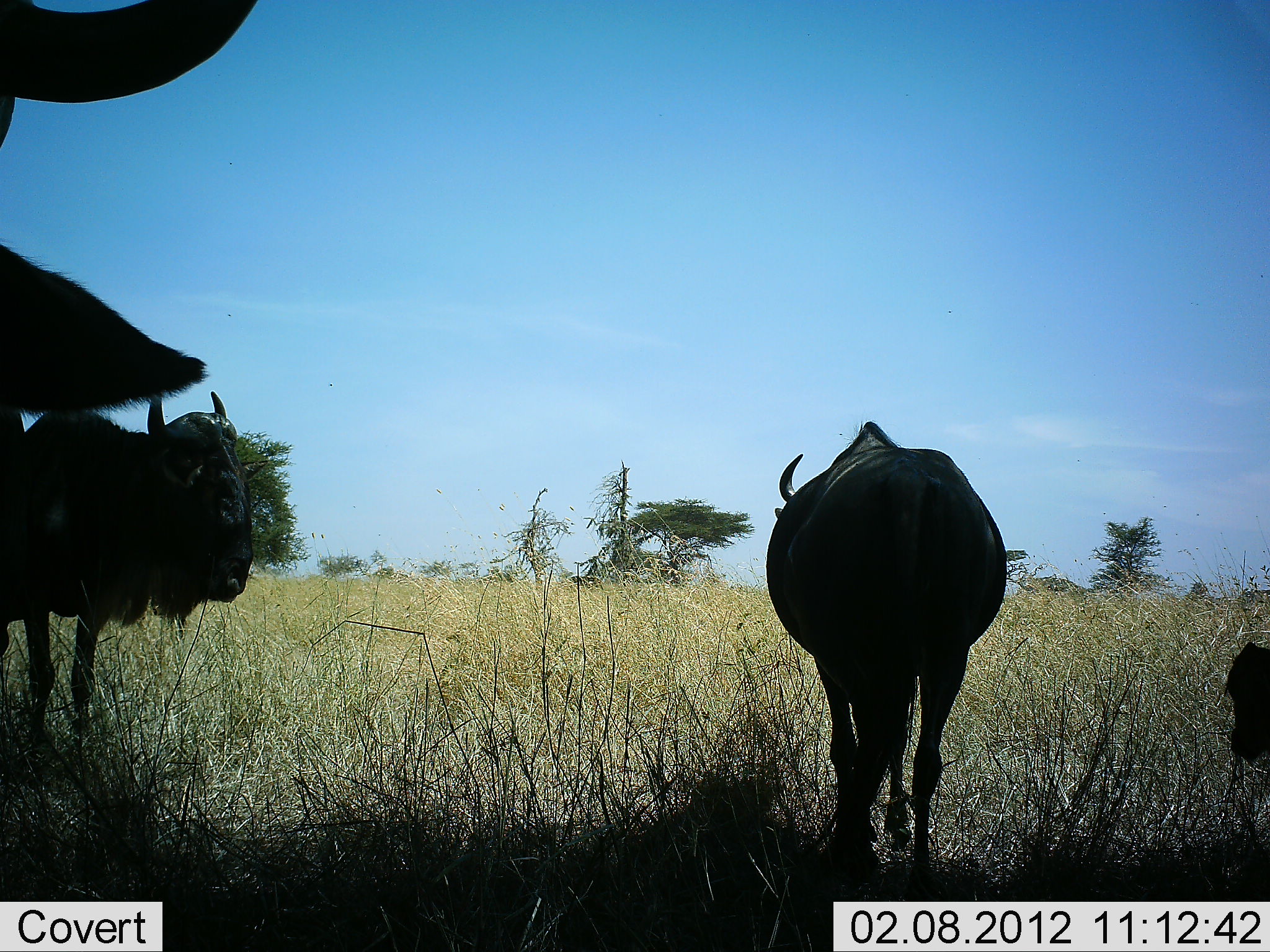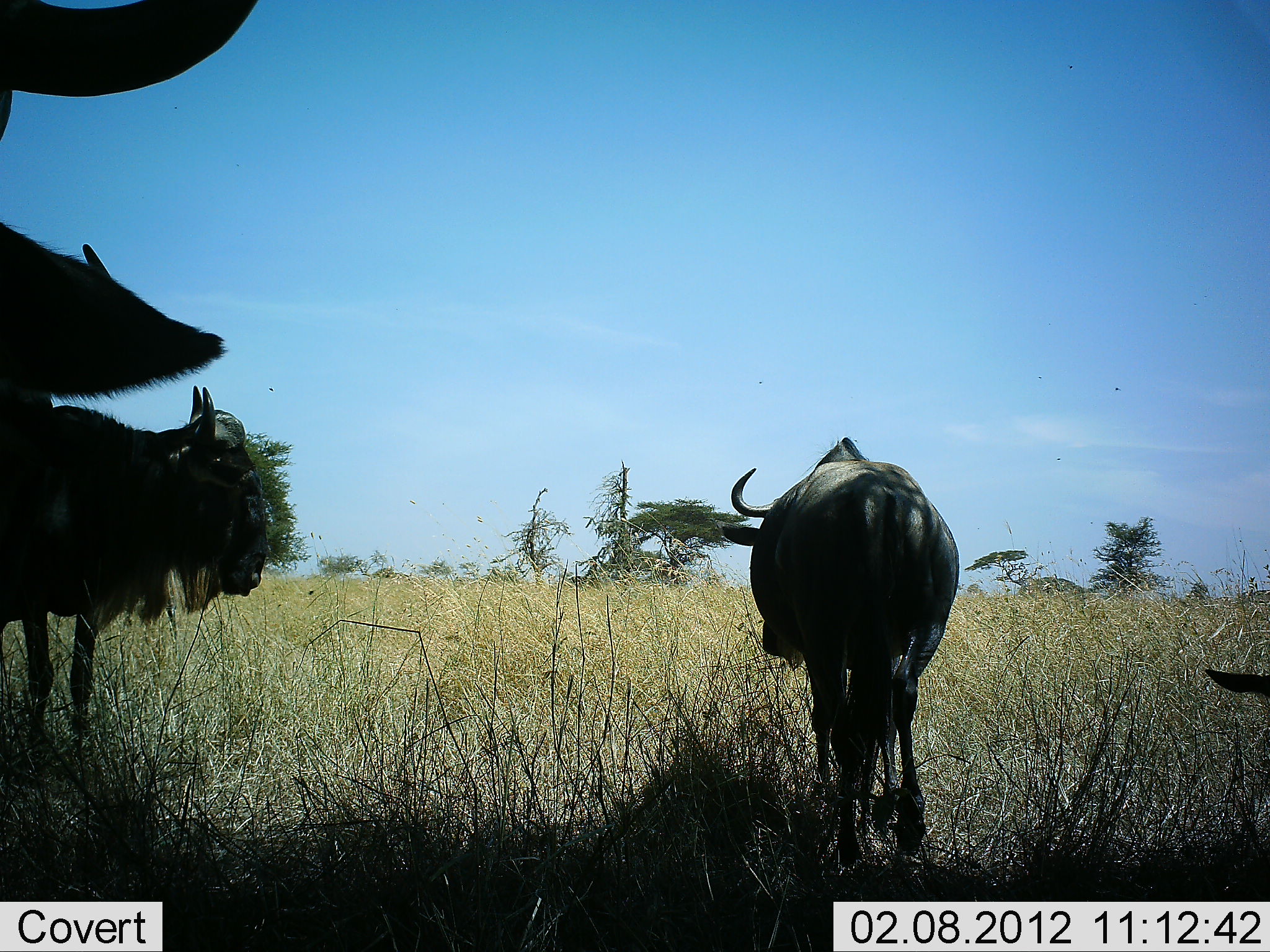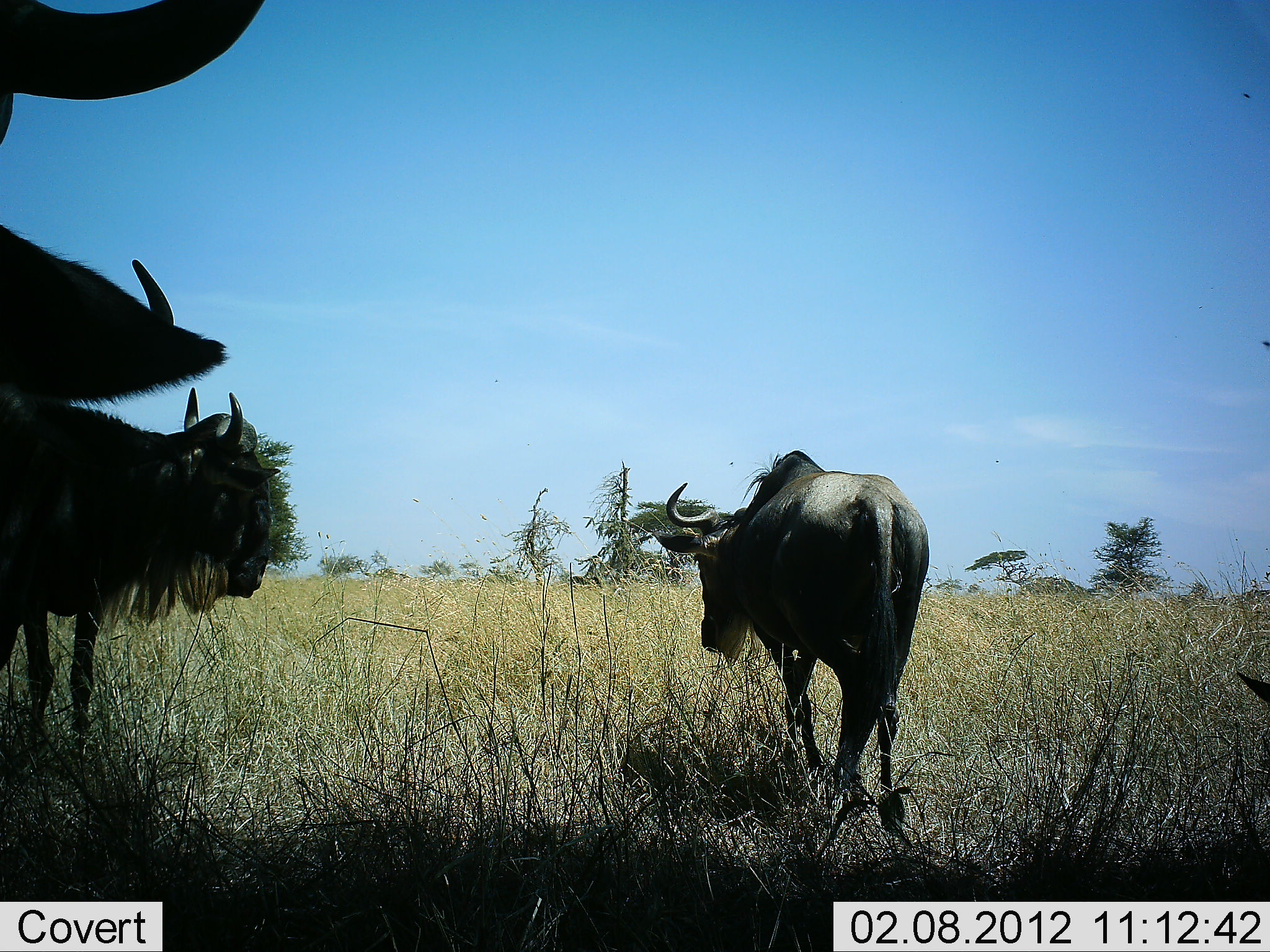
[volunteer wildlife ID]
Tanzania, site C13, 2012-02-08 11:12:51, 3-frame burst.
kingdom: Animalia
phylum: Chordata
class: Mammalia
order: Artiodactyla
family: Bovidae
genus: Connochaetes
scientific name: Connochaetes taurinus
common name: blue wildebeest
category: wildebeest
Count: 4.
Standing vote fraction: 85%.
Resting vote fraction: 23%.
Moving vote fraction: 46%.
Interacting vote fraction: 0%.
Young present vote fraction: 12%.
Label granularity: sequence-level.